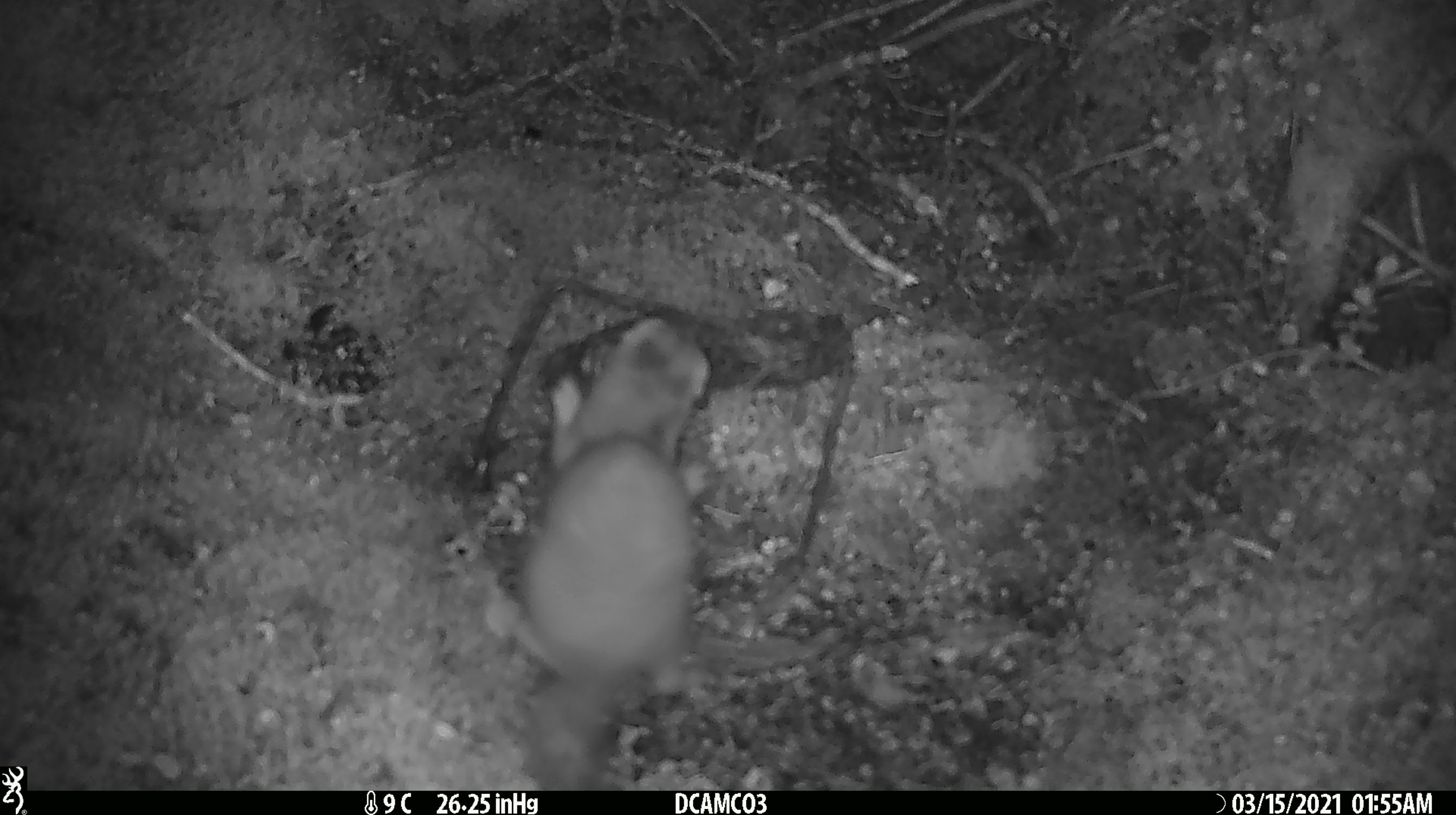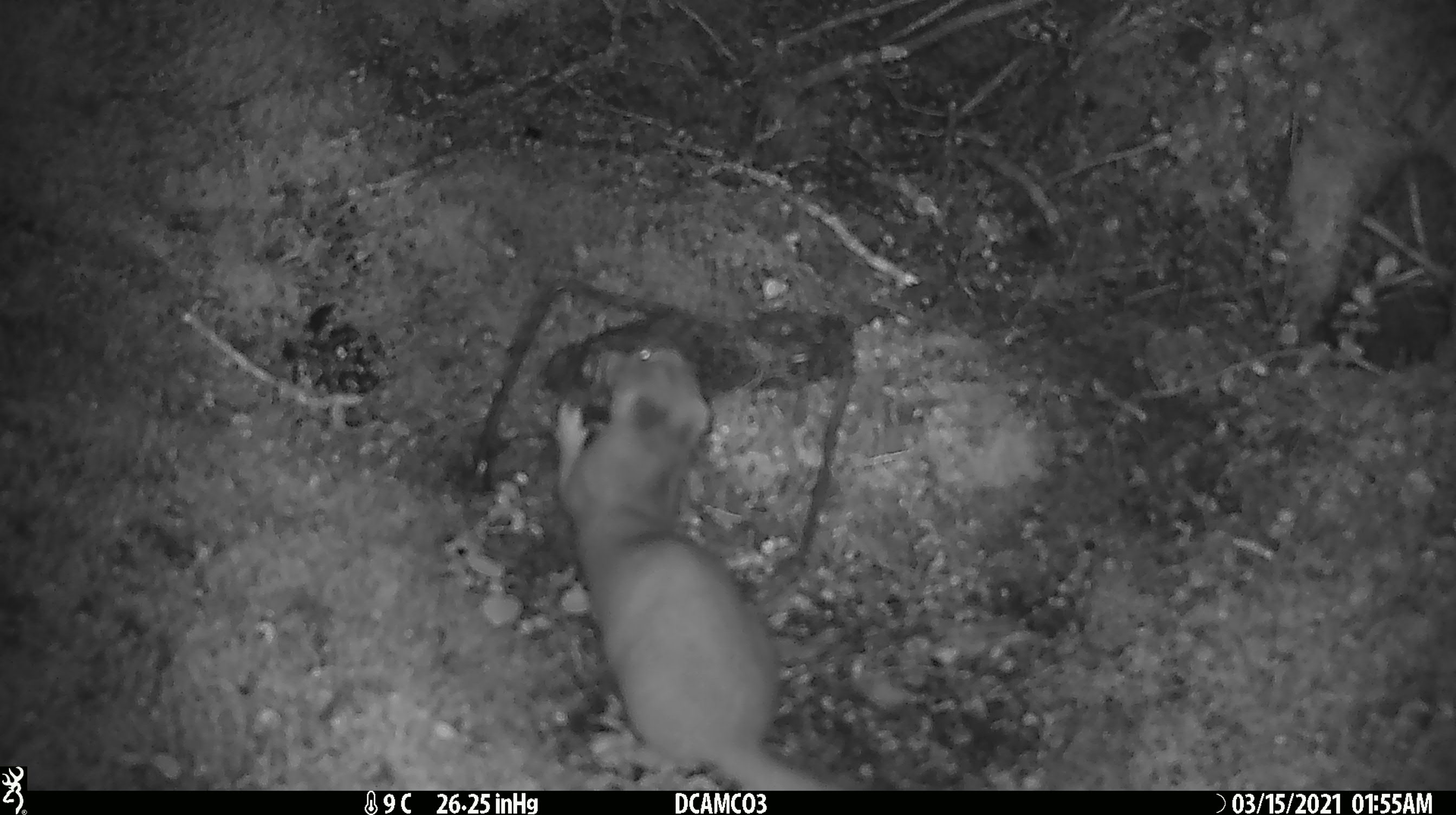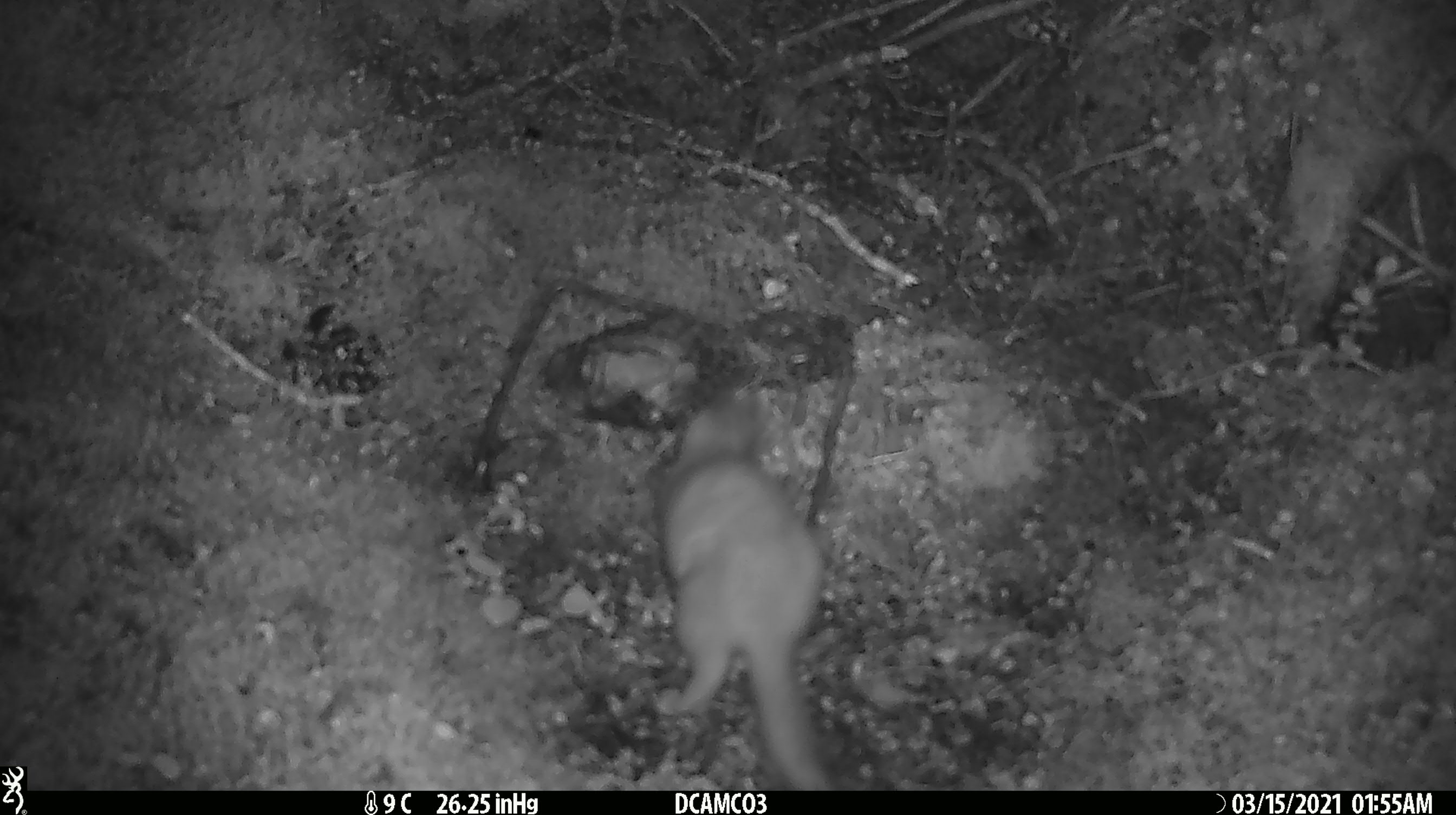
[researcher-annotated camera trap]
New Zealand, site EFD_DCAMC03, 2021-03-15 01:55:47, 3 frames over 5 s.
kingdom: Animalia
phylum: Chordata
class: Mammalia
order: Carnivora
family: Mustelidae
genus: Mustela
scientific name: Mustela erminea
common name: stoat